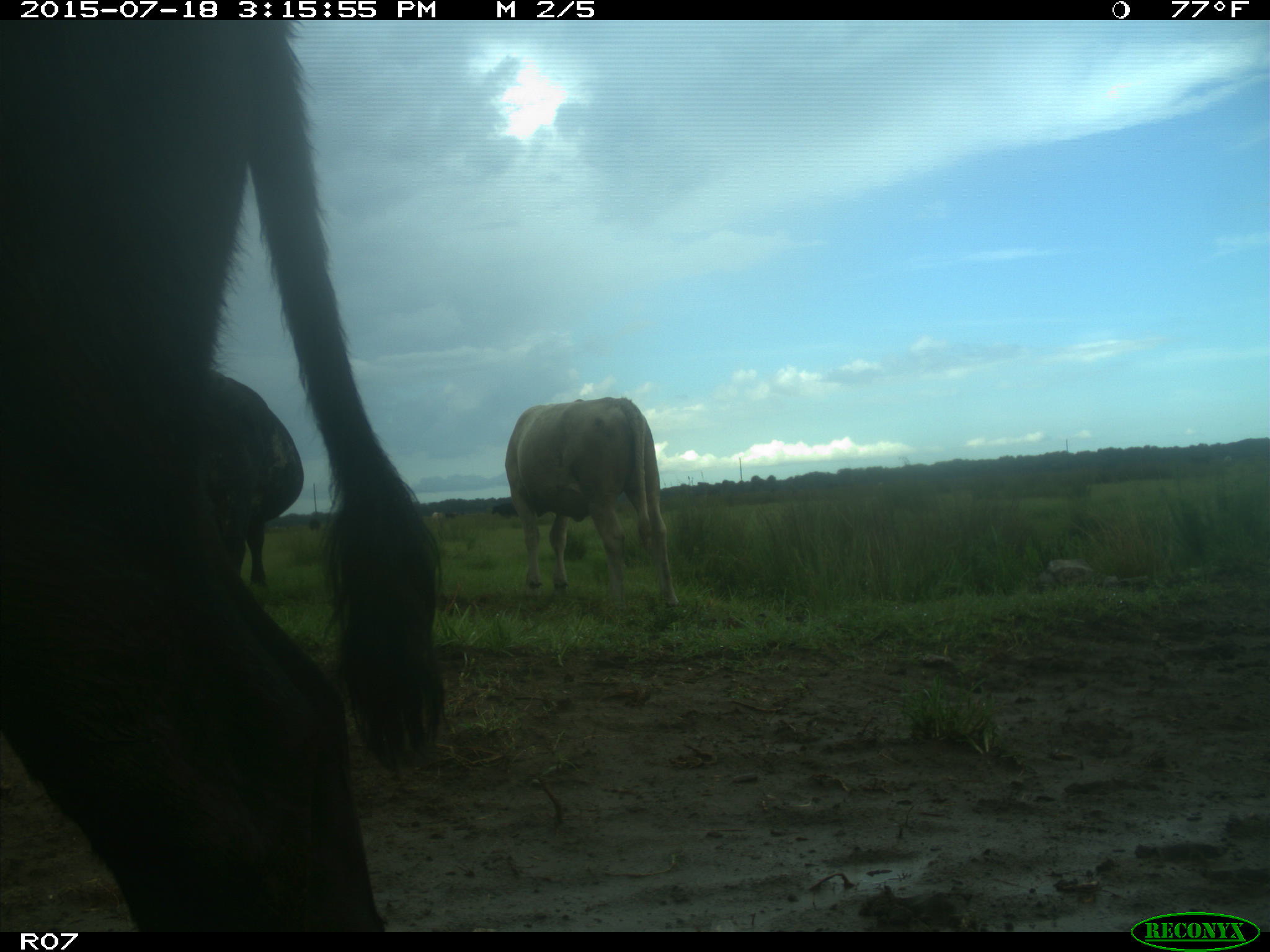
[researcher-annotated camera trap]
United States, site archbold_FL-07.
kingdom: Animalia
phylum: Chordata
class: Mammalia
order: Artiodactyla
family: Bovidae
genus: Bos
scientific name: Bos taurus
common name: domestic cow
Bos taurus (domestic cow).